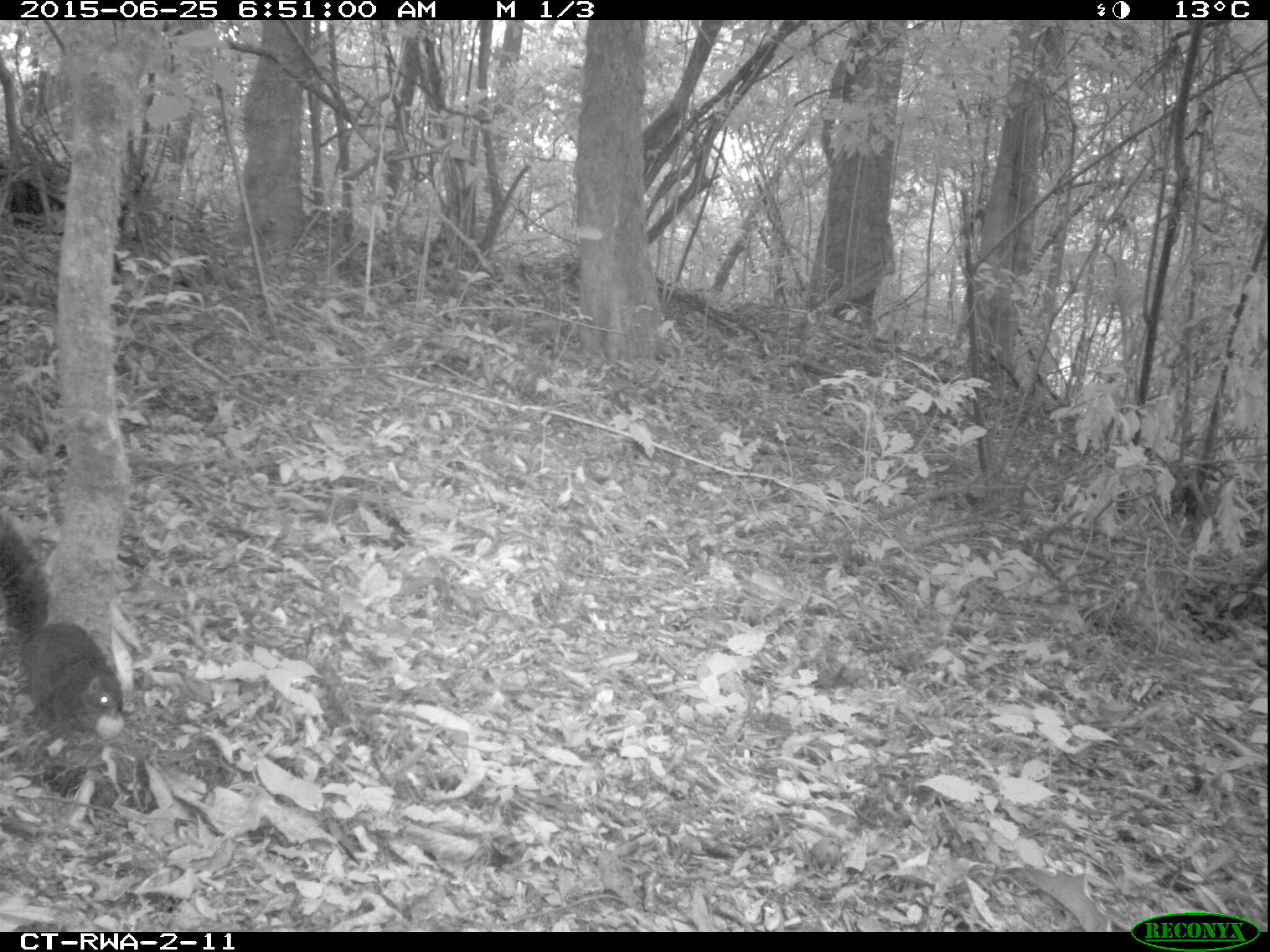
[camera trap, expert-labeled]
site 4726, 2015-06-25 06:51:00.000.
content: unidentified animal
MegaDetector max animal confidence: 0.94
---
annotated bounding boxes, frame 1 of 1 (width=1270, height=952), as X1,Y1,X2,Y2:
unidentifiable: 0,513,121,742